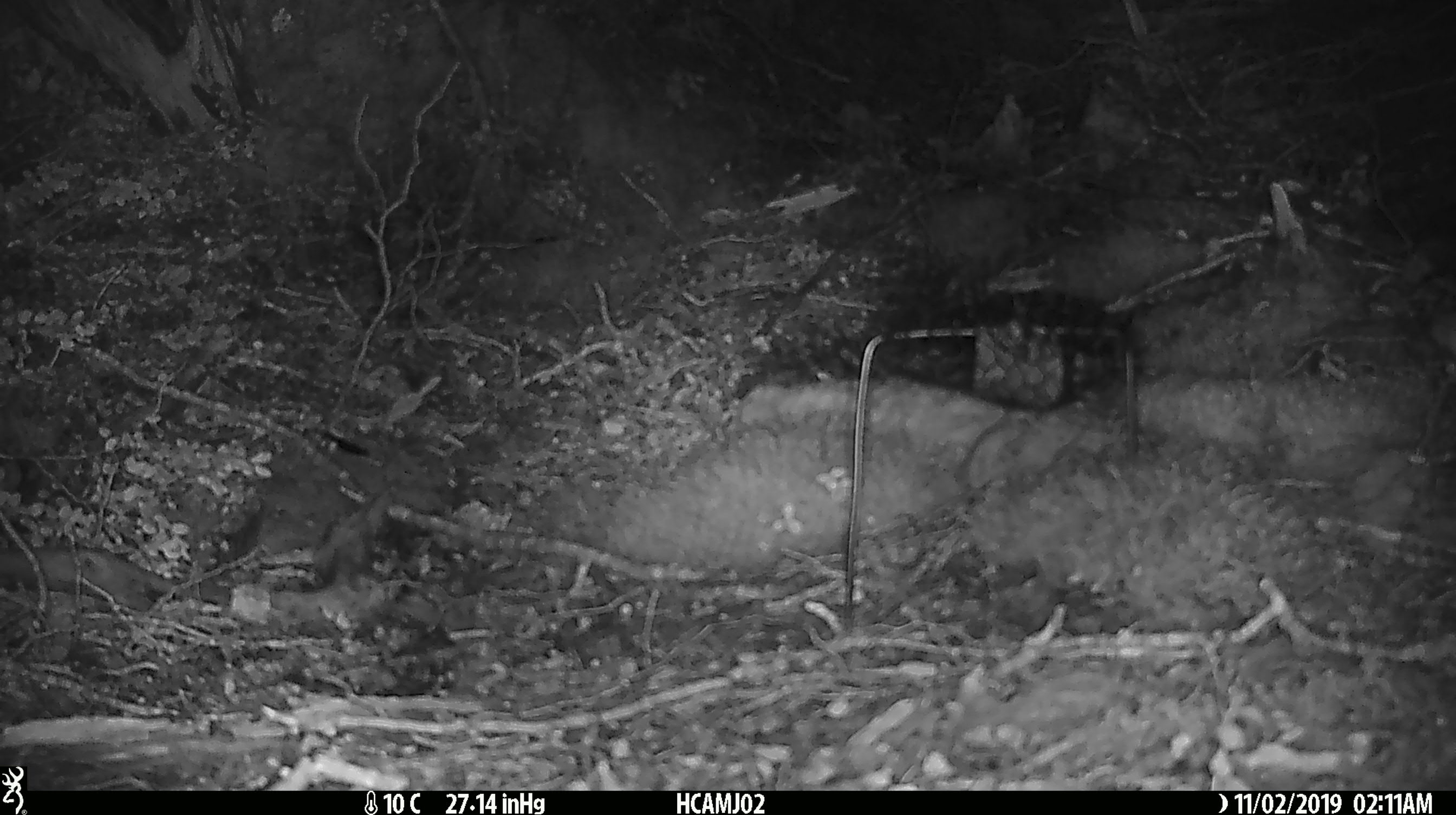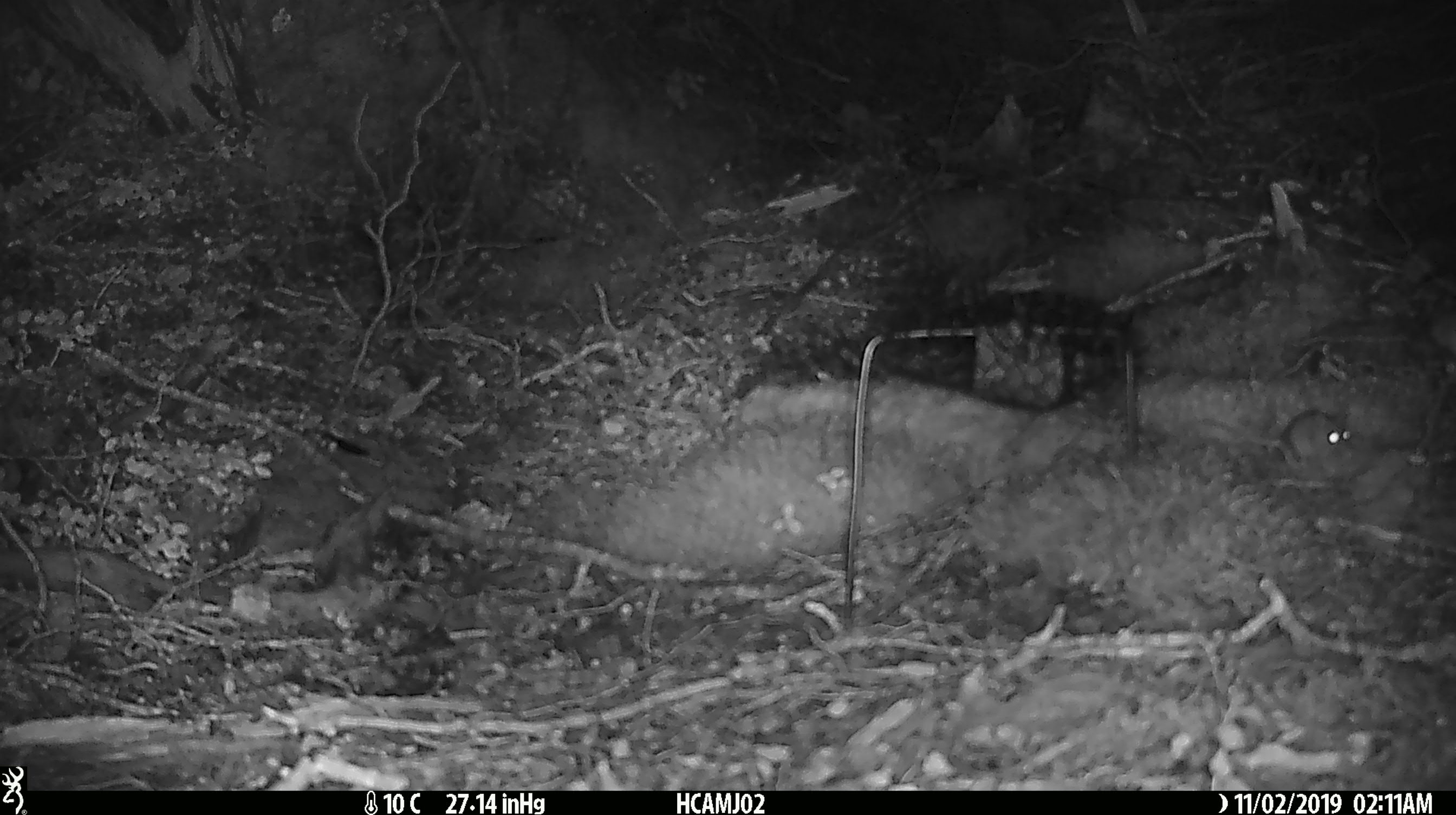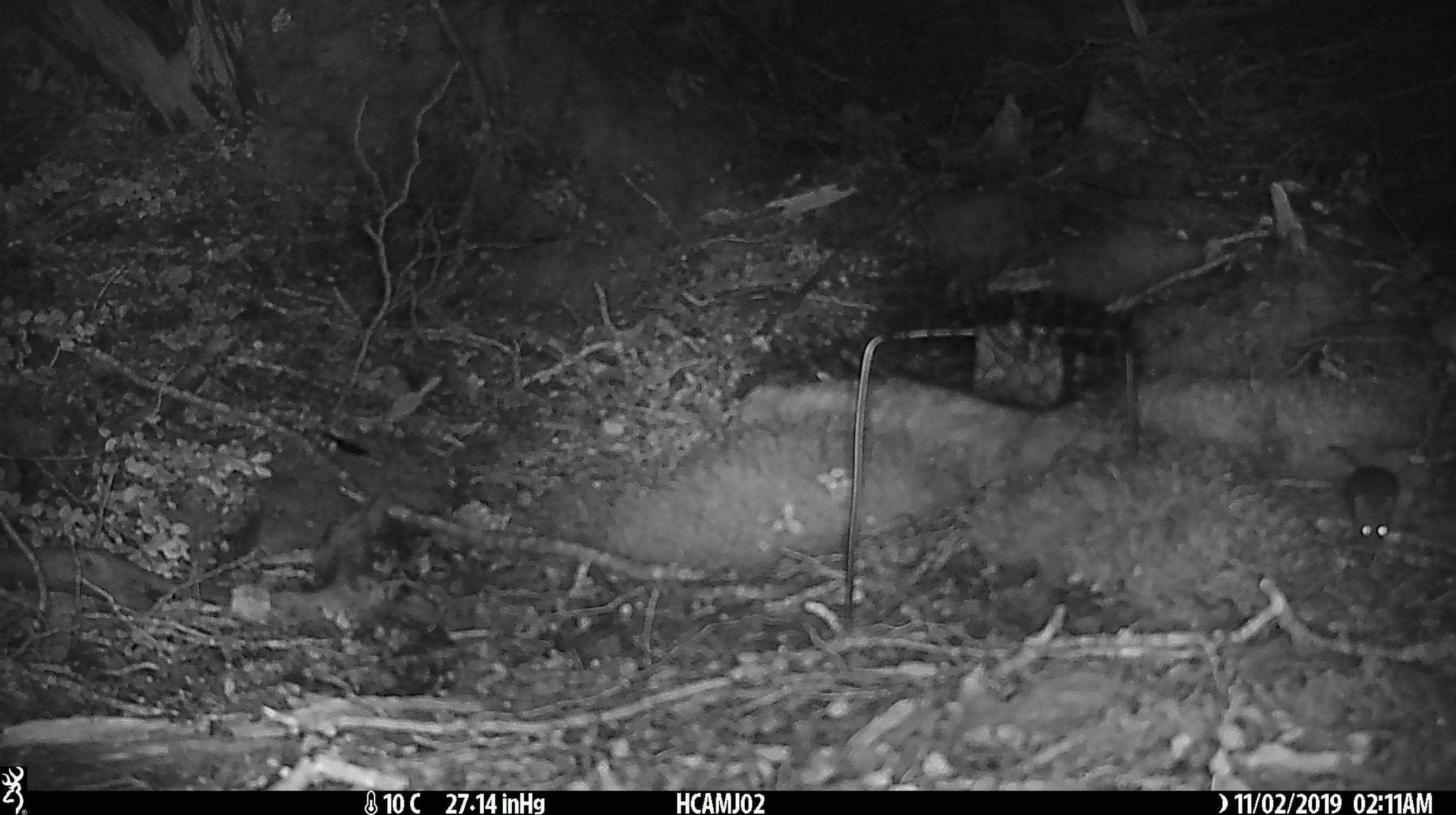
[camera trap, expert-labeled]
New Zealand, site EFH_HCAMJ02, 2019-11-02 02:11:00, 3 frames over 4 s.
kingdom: Animalia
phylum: Chordata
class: Mammalia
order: Rodentia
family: Muridae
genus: Mus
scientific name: Mus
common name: mouse